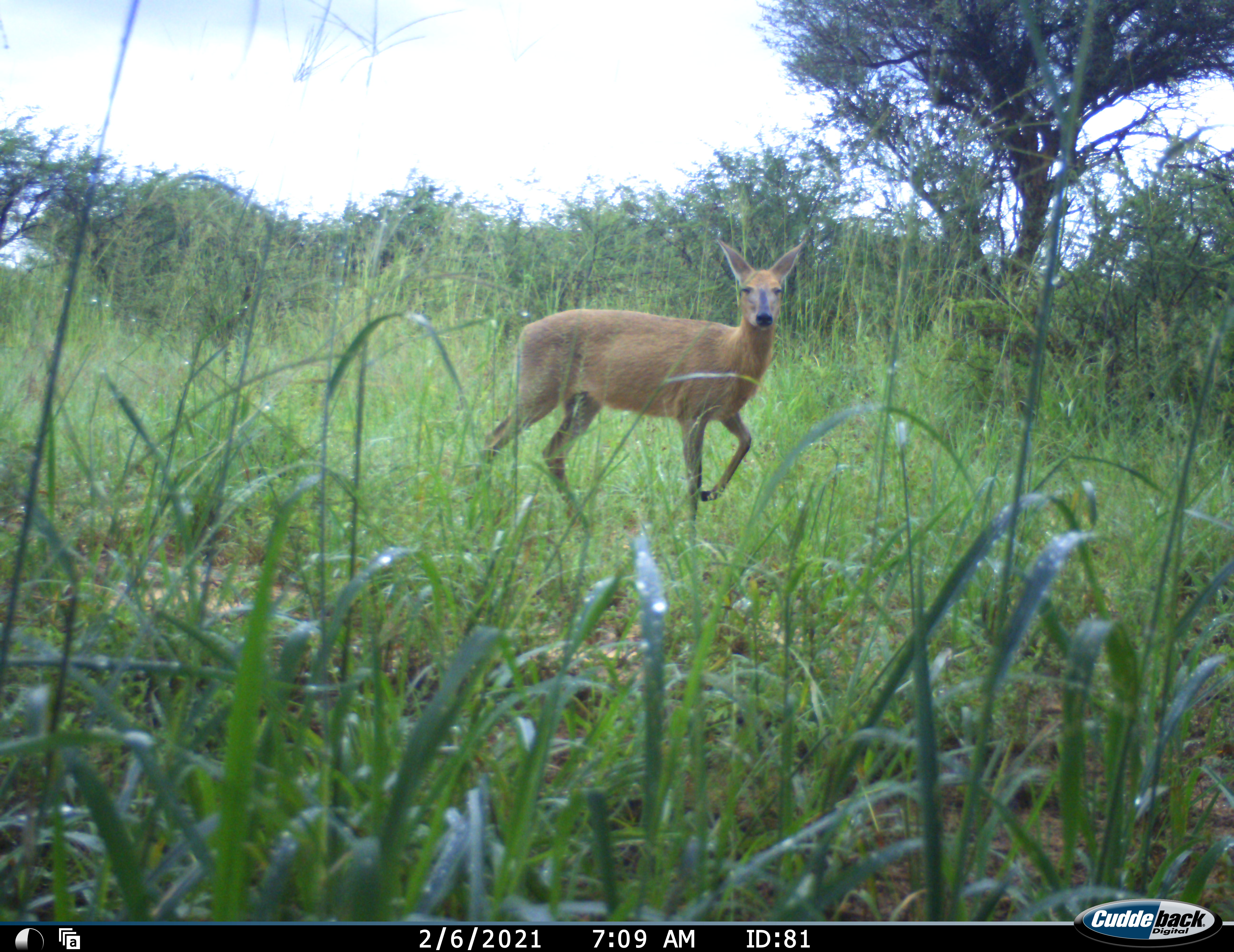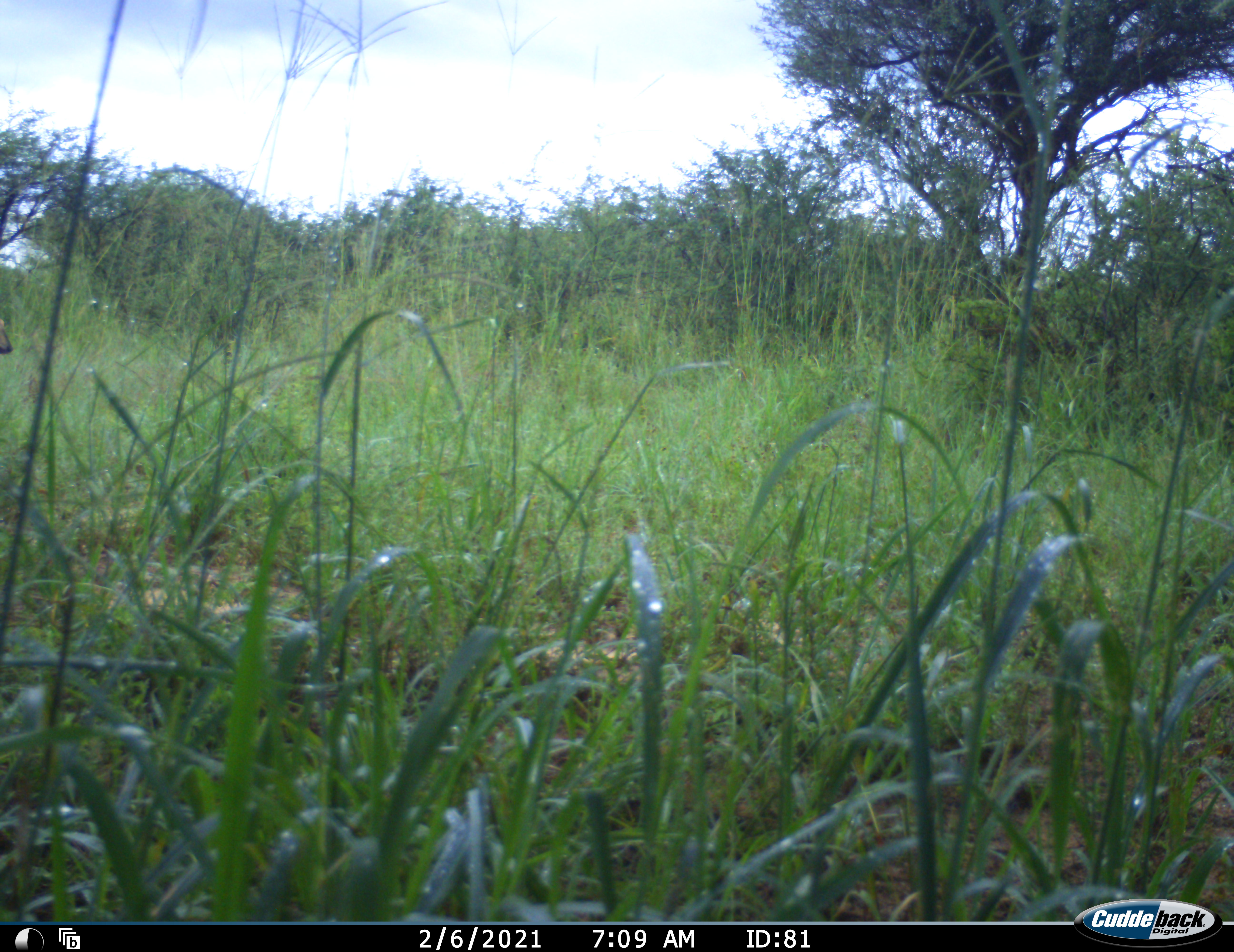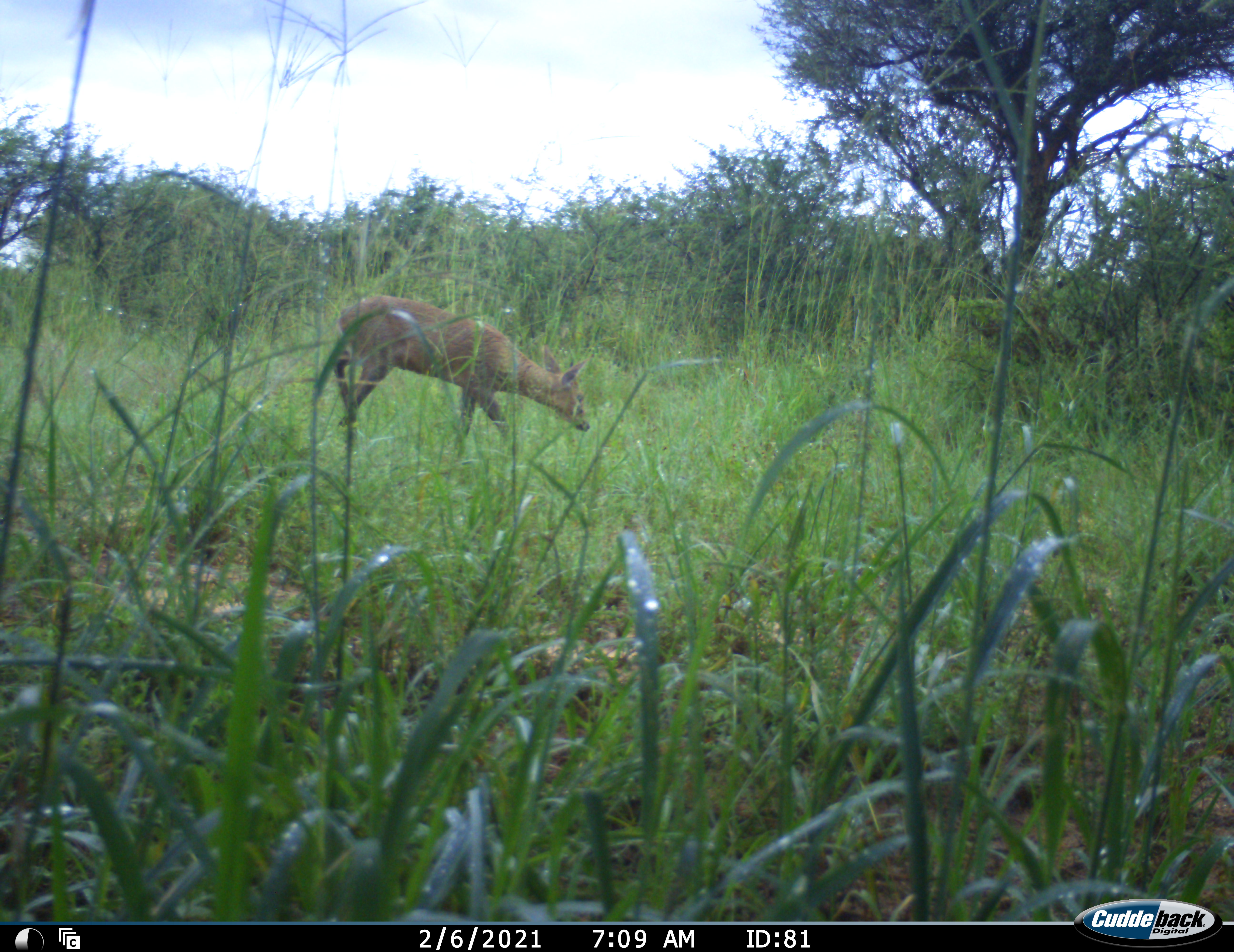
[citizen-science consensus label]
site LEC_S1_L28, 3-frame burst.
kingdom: Animalia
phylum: Chordata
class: Mammalia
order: Artiodactyla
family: Bovidae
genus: Sylvicapra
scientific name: Sylvicapra grimmia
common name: common duiker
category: duikercommongrey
Duikercommongrey (common duiker) (Sylvicapra grimmia), count 1. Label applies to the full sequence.